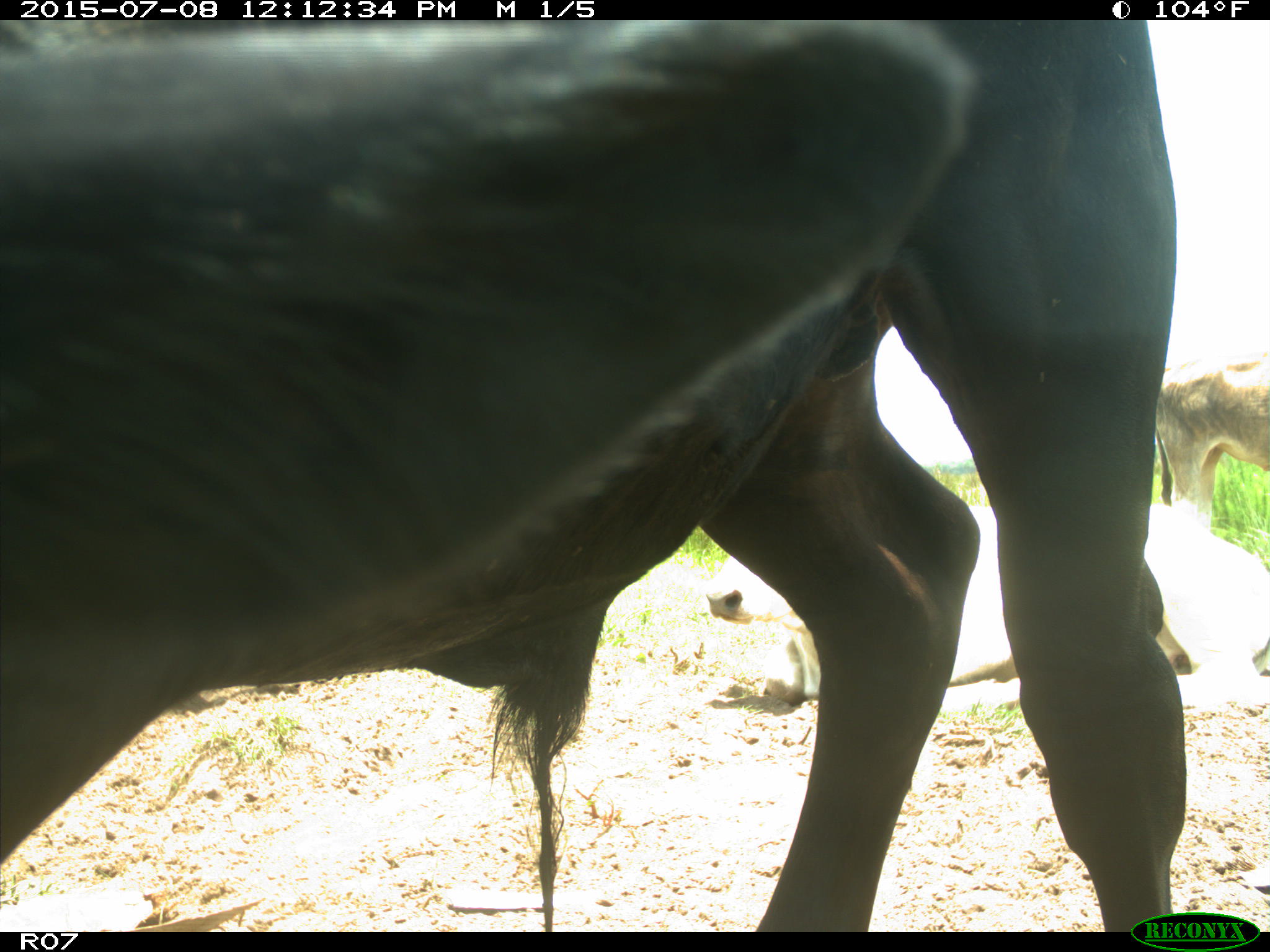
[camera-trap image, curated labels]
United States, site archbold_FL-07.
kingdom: Animalia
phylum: Chordata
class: Mammalia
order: Artiodactyla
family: Bovidae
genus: Bos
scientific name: Bos taurus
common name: domestic cow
Bos taurus (domestic cow).